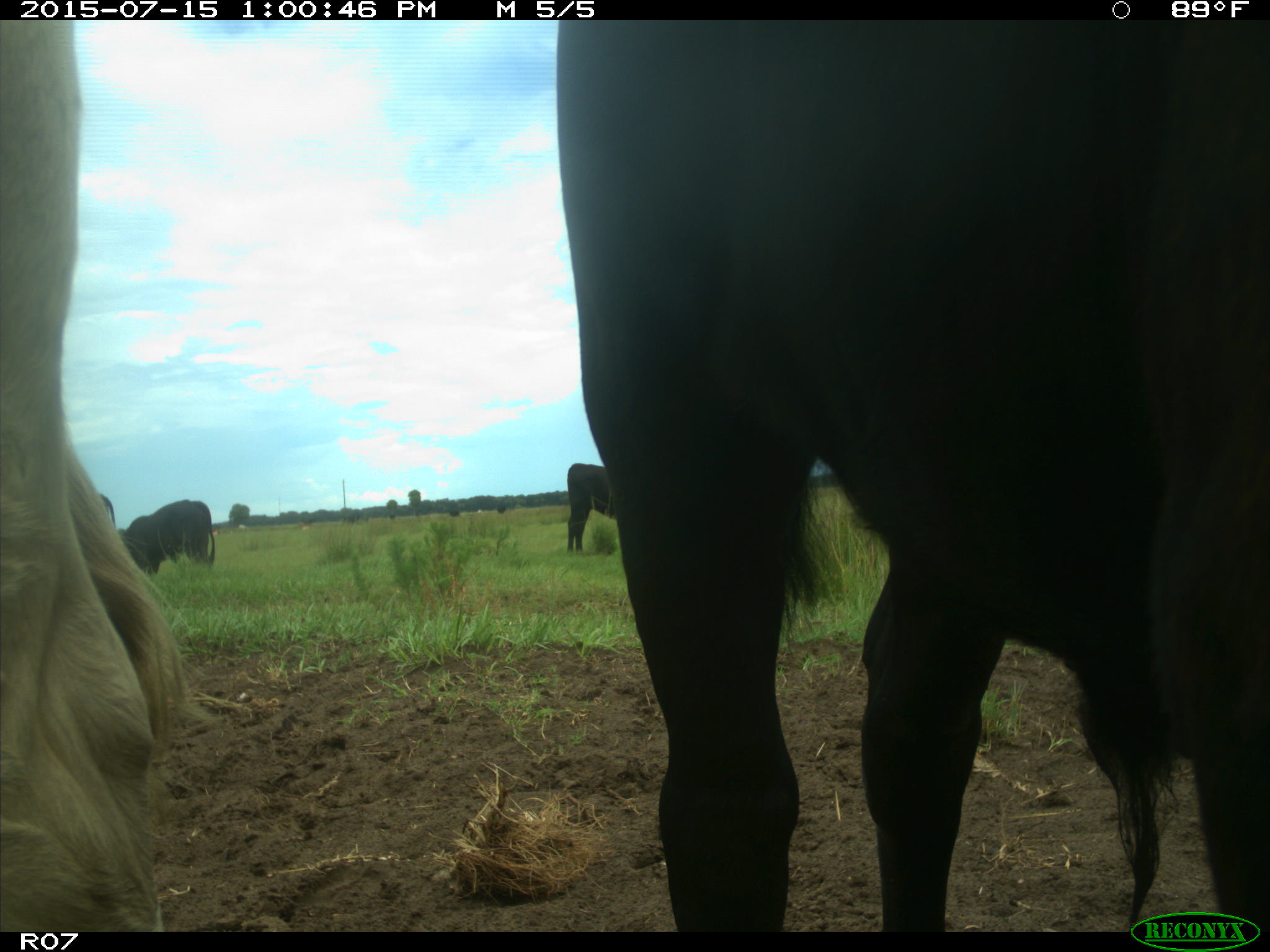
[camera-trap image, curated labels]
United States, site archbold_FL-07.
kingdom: Animalia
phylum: Chordata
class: Mammalia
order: Artiodactyla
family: Bovidae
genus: Bos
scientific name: Bos taurus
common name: domestic cow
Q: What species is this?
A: Bos taurus (domestic cow).